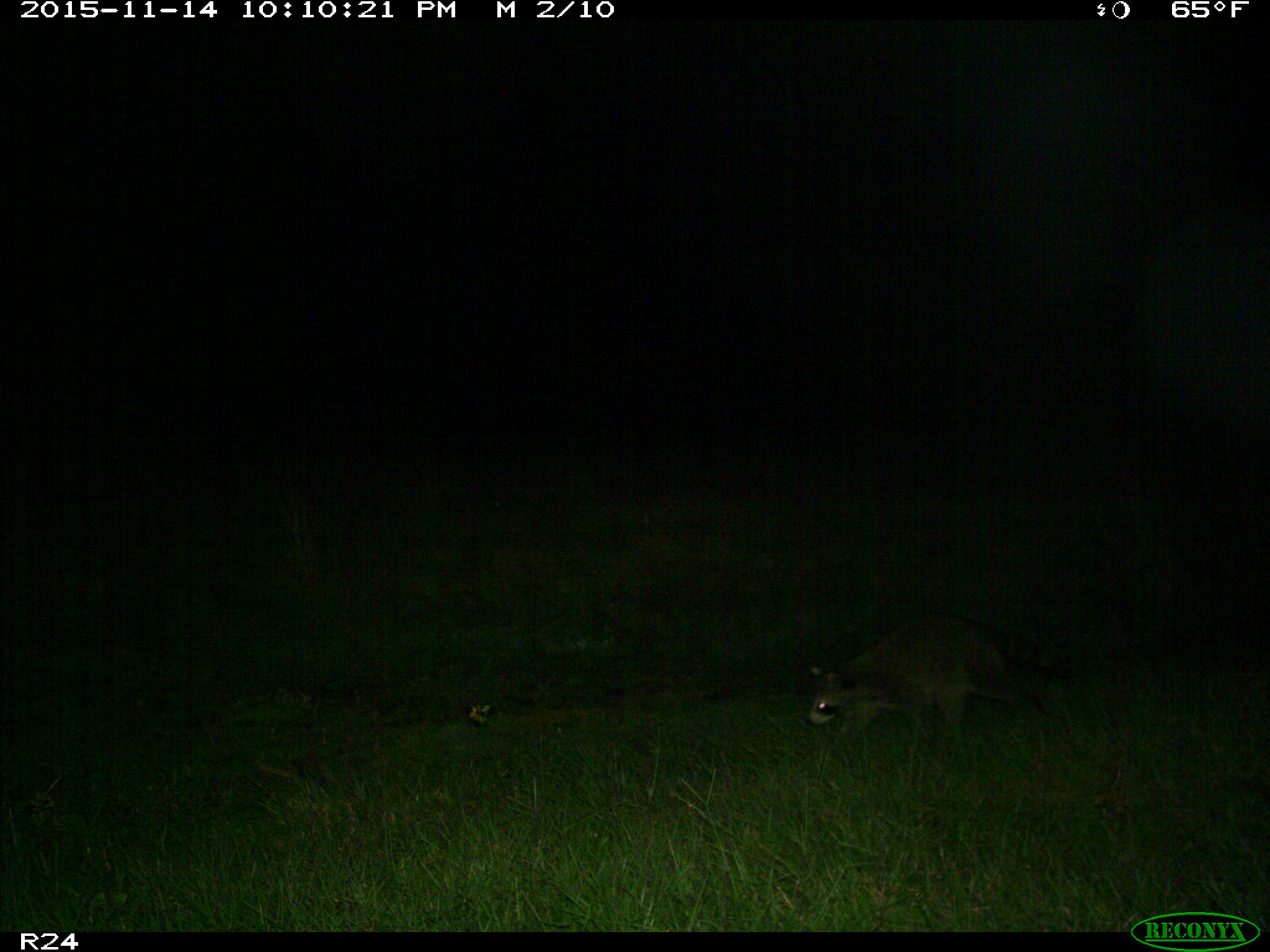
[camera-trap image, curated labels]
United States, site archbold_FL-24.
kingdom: Animalia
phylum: Chordata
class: Mammalia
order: Carnivora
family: Procyonidae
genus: Procyon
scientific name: Procyon lotor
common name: common raccoon